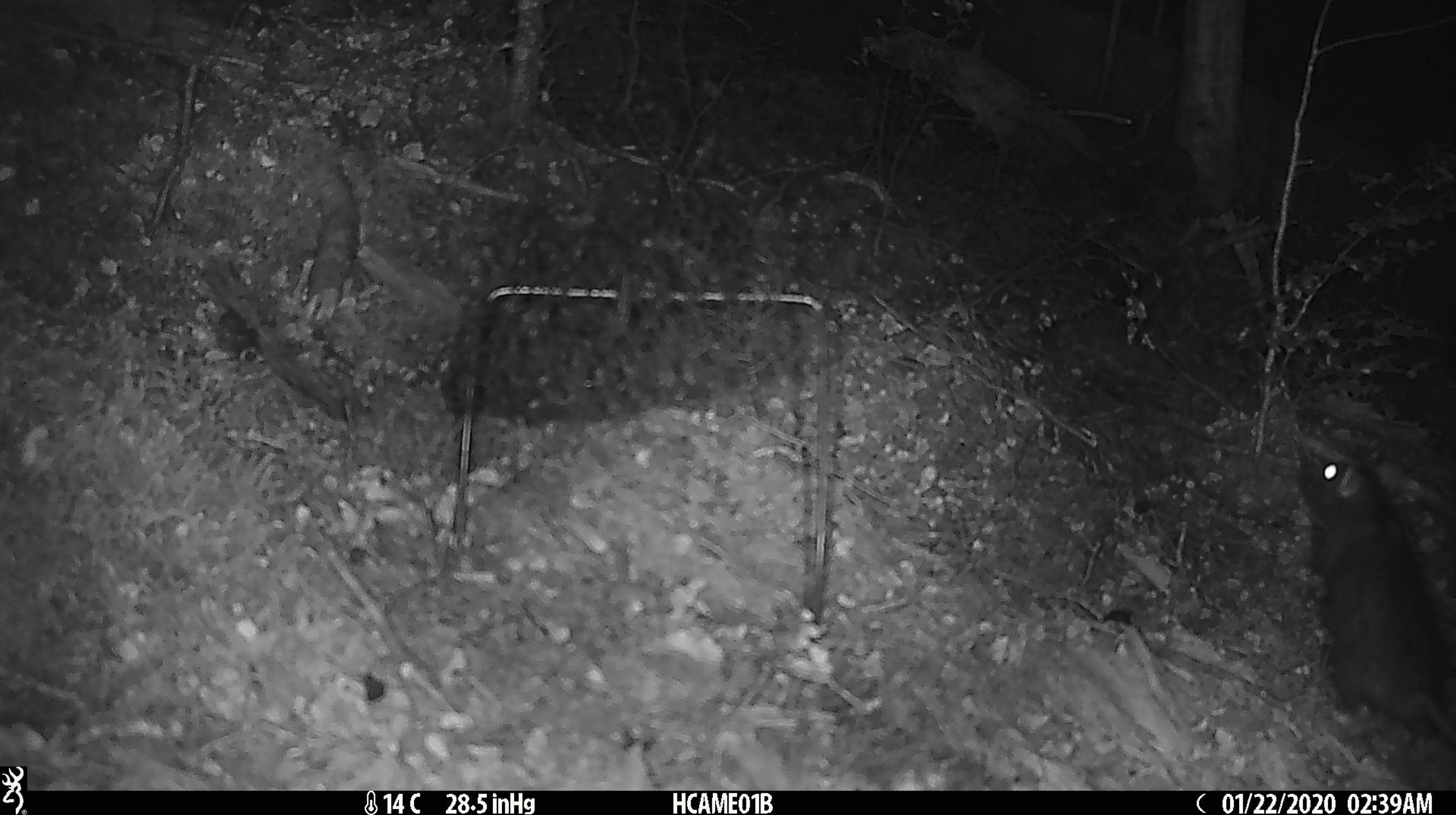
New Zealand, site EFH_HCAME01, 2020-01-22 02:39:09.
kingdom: Animalia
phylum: Chordata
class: Mammalia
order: Rodentia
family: Muridae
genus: Rattus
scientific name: Rattus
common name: rat